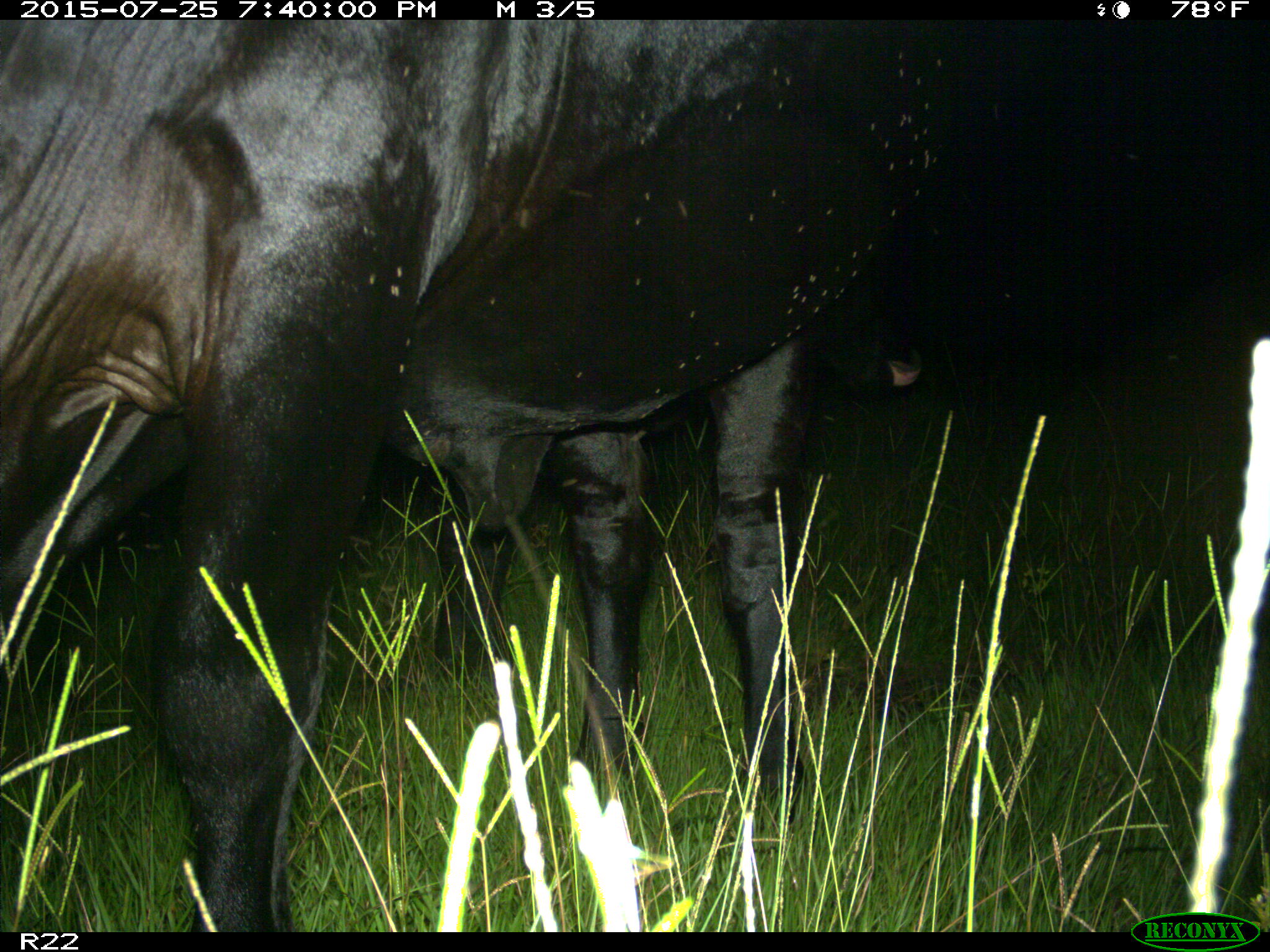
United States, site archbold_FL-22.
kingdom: Animalia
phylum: Chordata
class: Mammalia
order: Artiodactyla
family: Bovidae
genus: Bos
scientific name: Bos taurus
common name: domestic cow